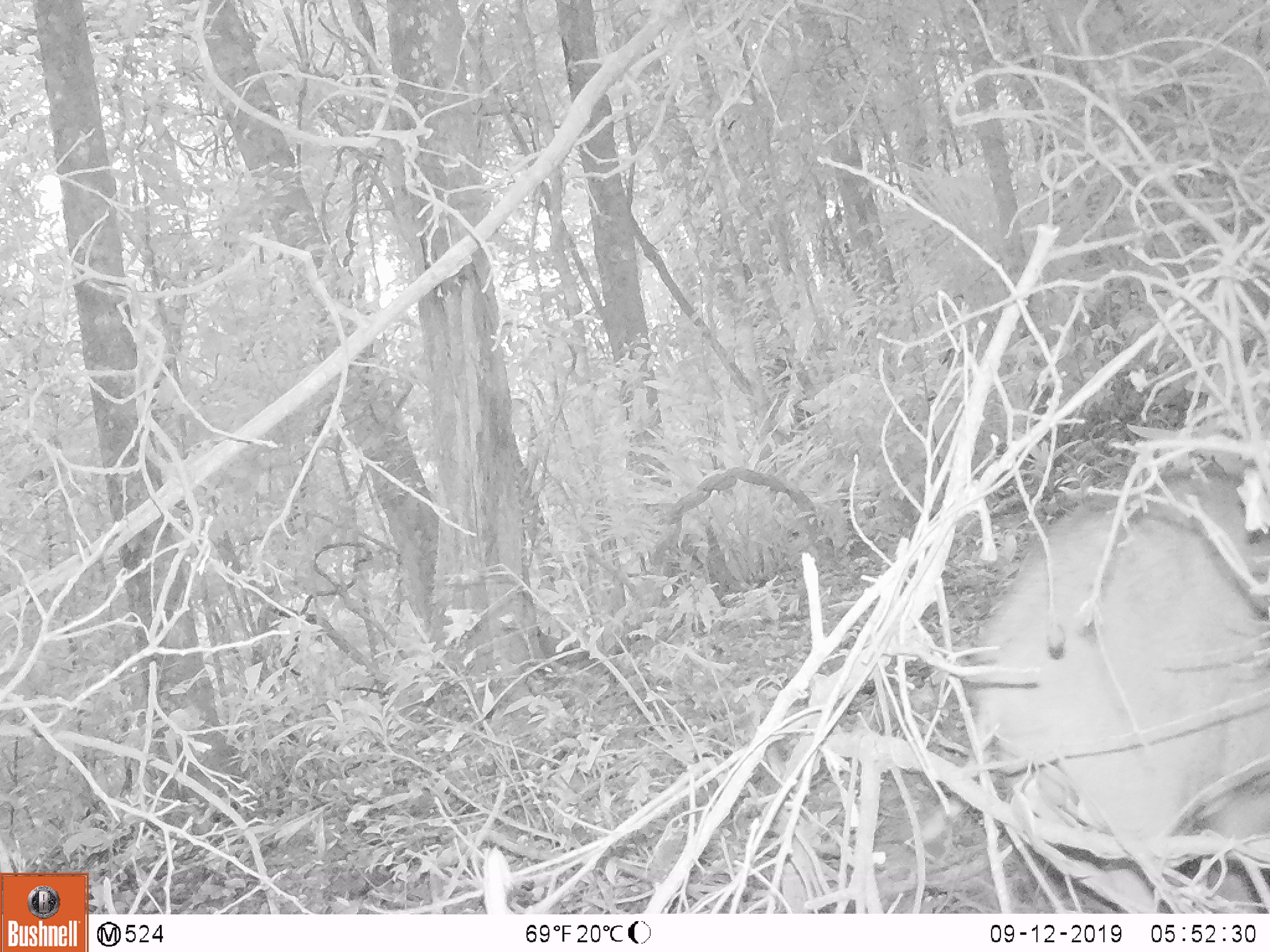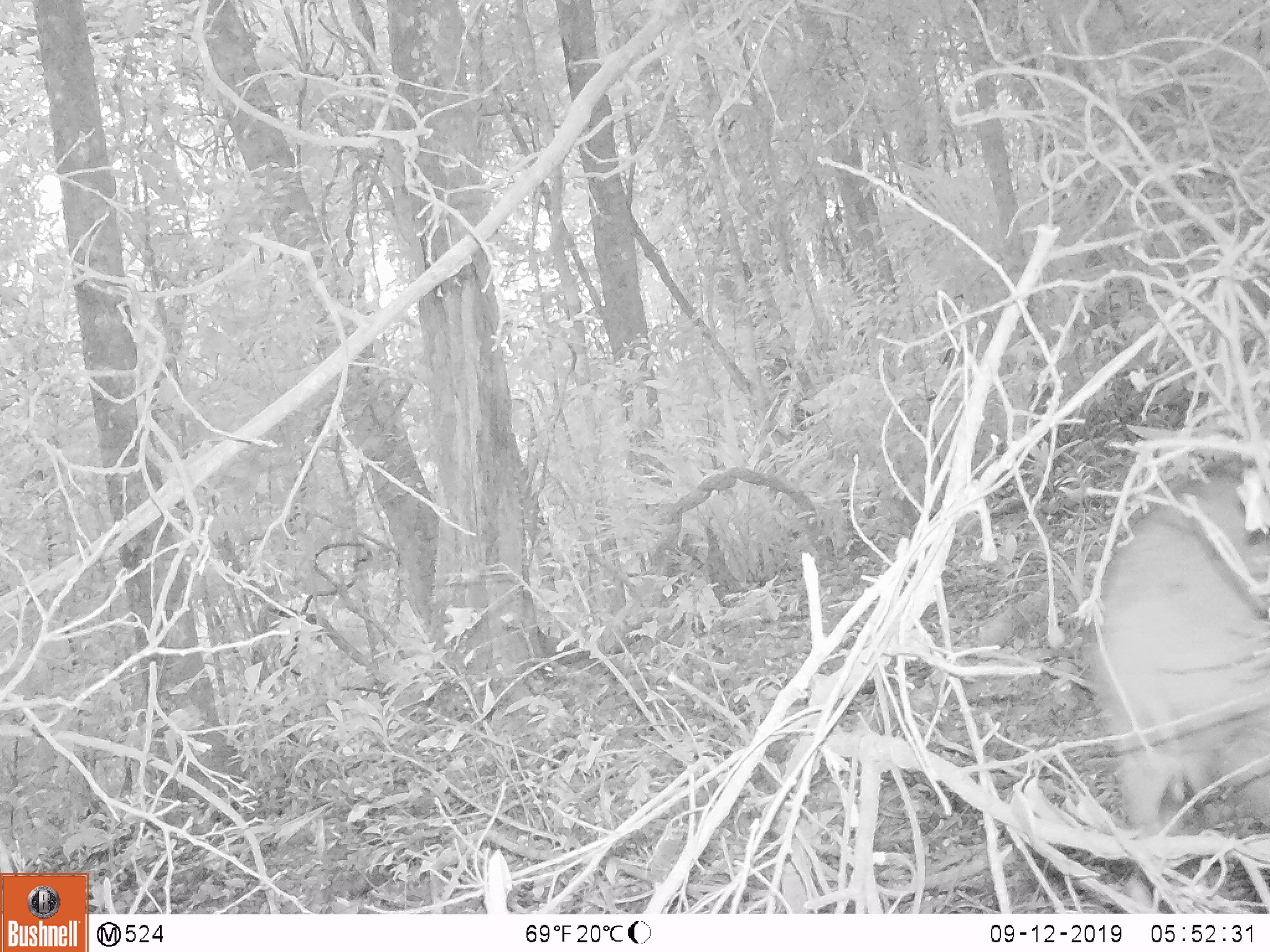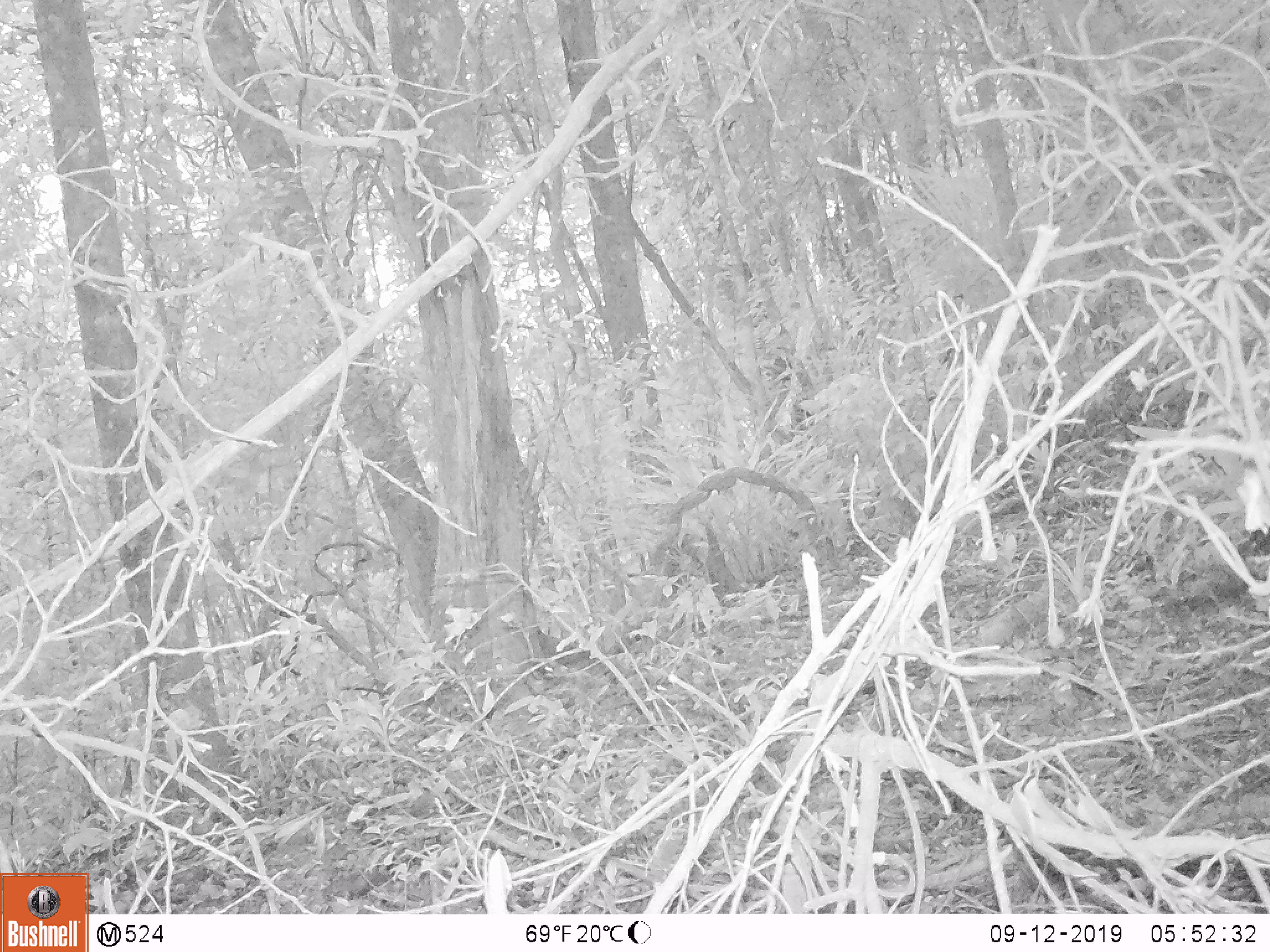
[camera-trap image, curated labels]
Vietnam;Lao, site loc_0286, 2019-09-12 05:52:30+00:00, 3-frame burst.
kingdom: Animalia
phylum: Chordata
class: Mammalia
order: Artiodactyla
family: Suidae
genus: Sus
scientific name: Sus scrofa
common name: eurasian wild pig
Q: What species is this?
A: Eurasian wild pig (Sus scrofa).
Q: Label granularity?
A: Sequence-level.